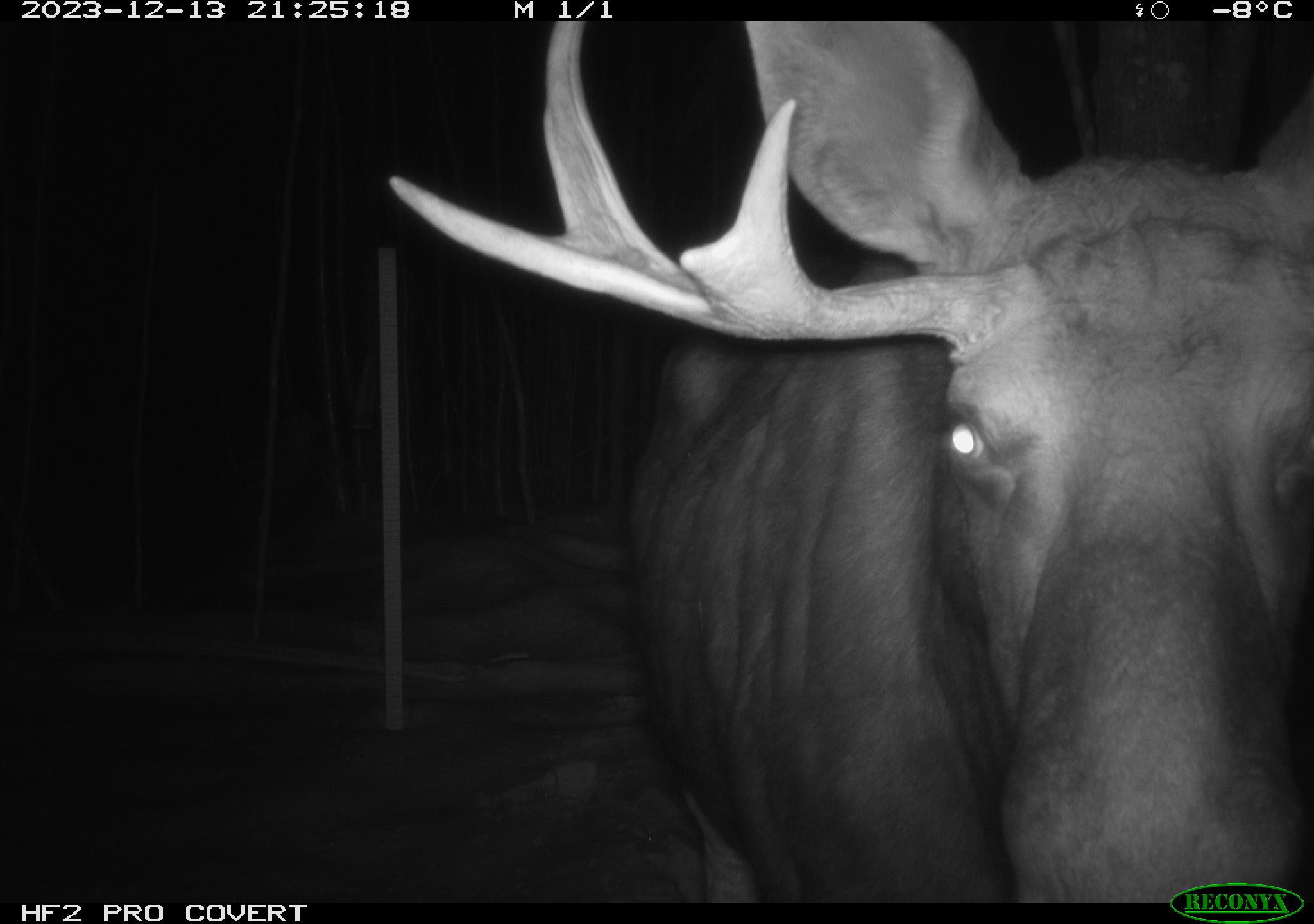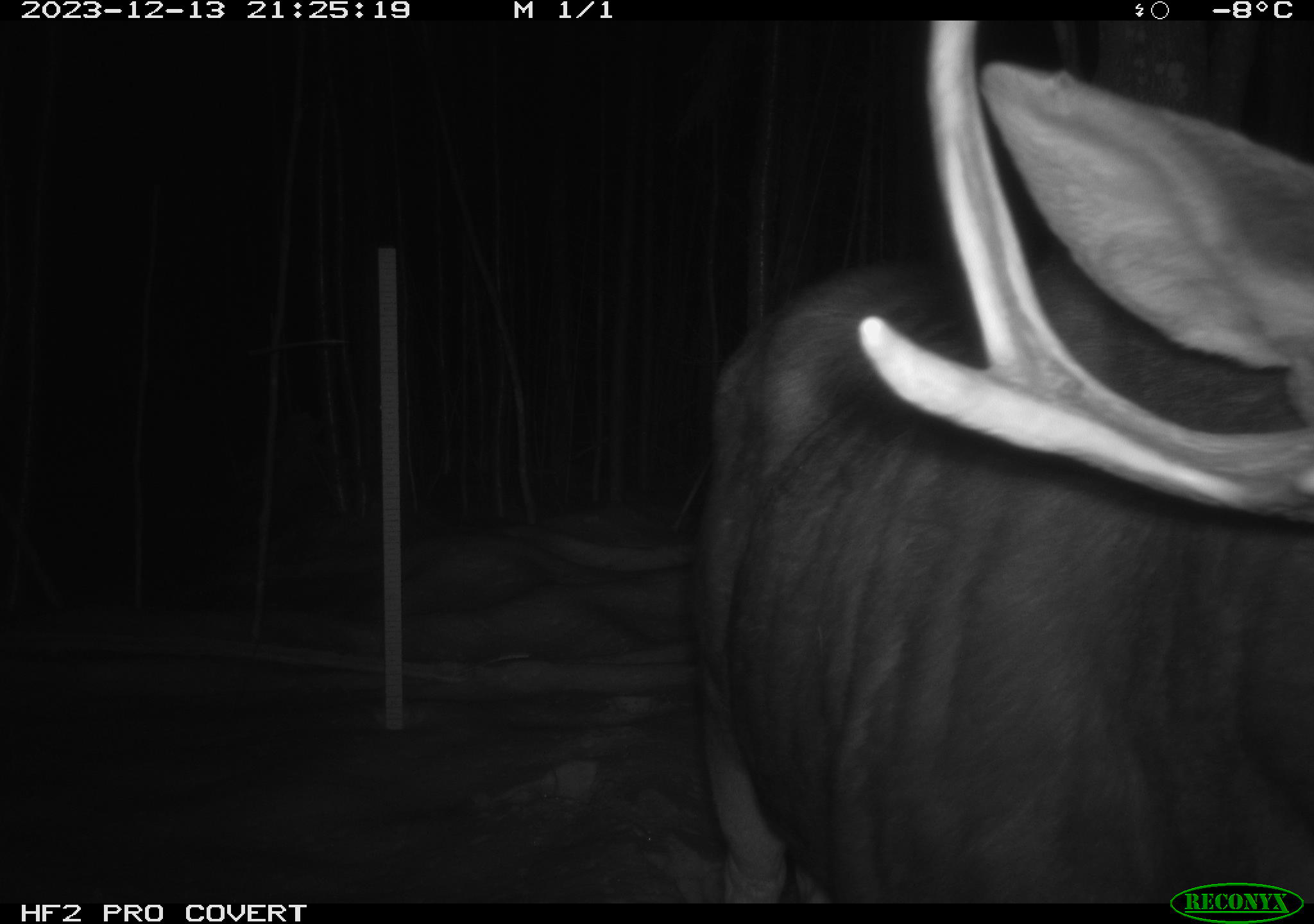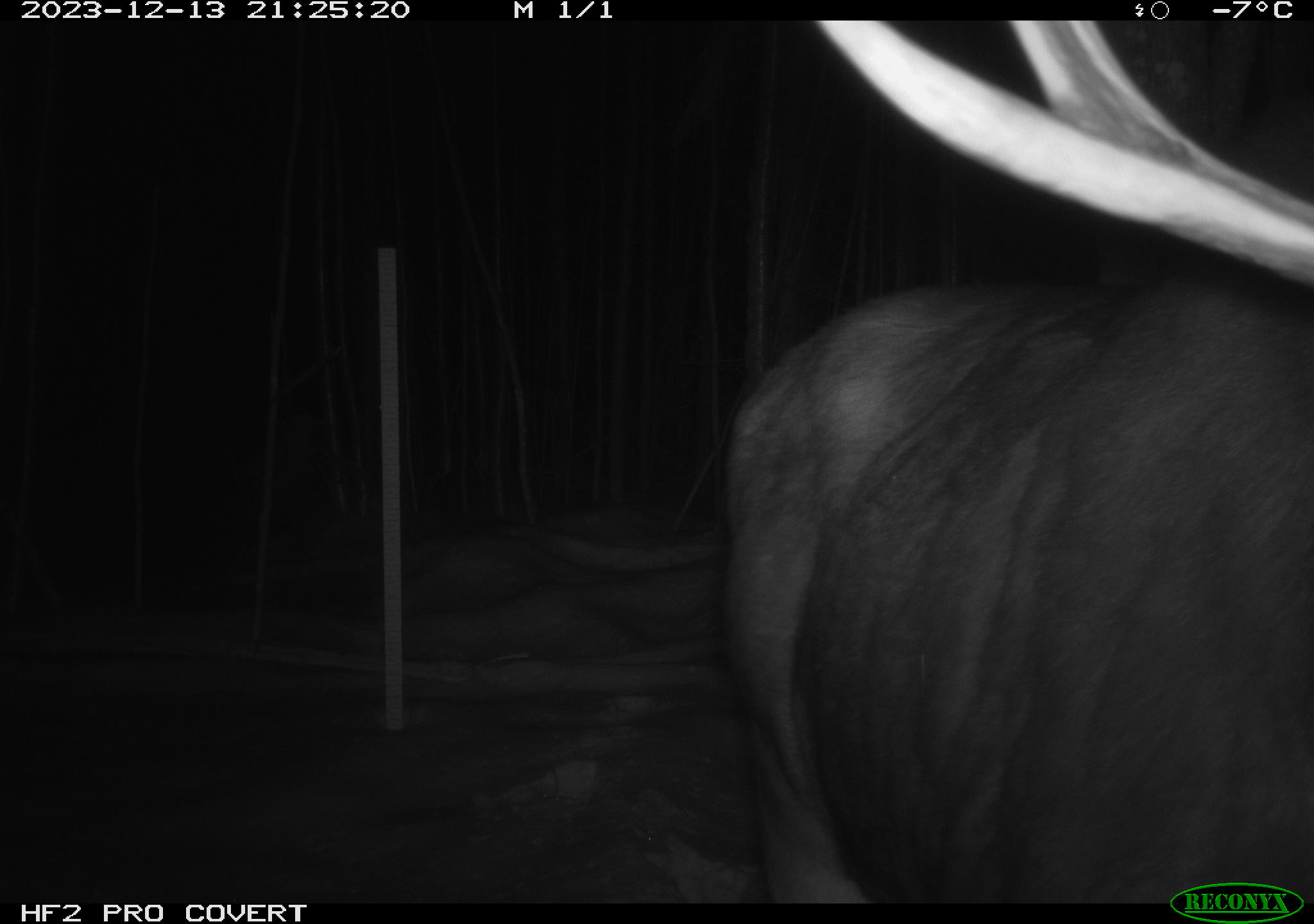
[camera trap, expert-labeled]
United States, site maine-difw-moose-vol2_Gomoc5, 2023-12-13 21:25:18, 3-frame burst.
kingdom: Animalia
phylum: Chordata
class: Mammalia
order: Artiodactyla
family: Cervidae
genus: Alces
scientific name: Alces alces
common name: moose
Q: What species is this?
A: Moose (Alces alces).